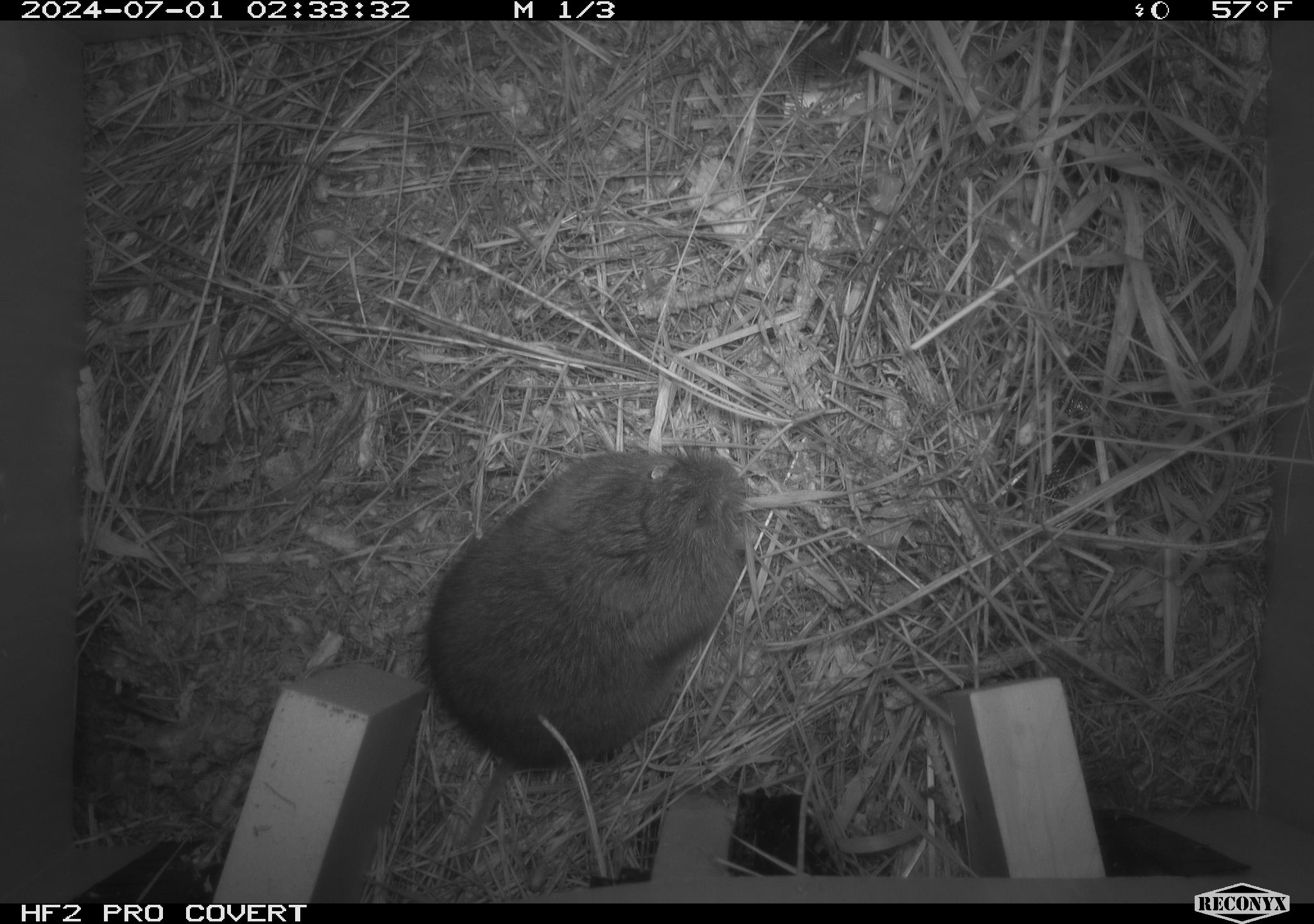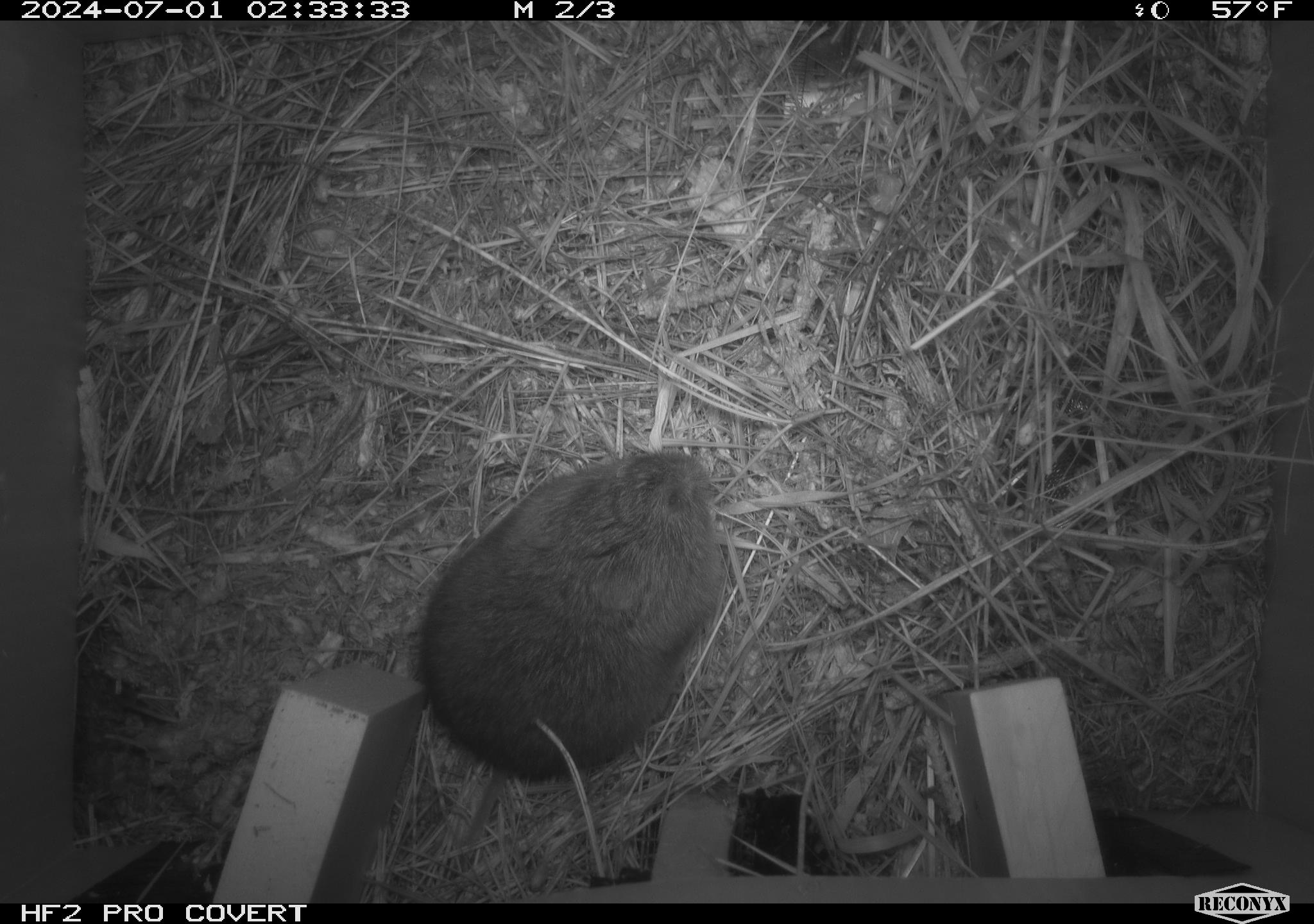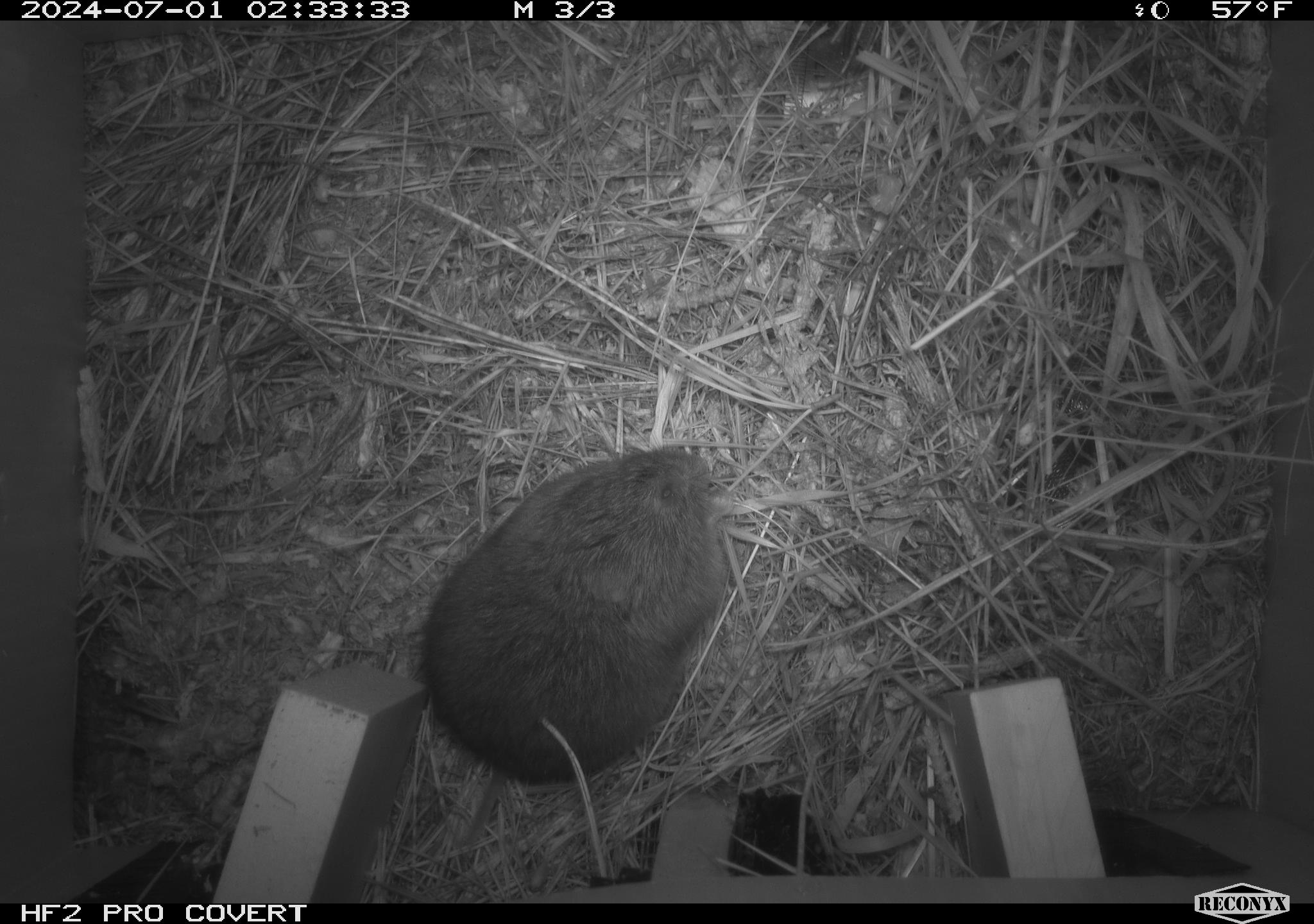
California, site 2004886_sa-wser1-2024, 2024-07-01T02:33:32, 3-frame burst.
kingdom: Animalia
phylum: Chordata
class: Mammalia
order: Rodentia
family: Cricetidae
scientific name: Arvicolinae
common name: voles, lemmings, and muskrats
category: arvicolinae subfamily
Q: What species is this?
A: Arvicolinae subfamily (voles, lemmings, and muskrats) (Arvicolinae).